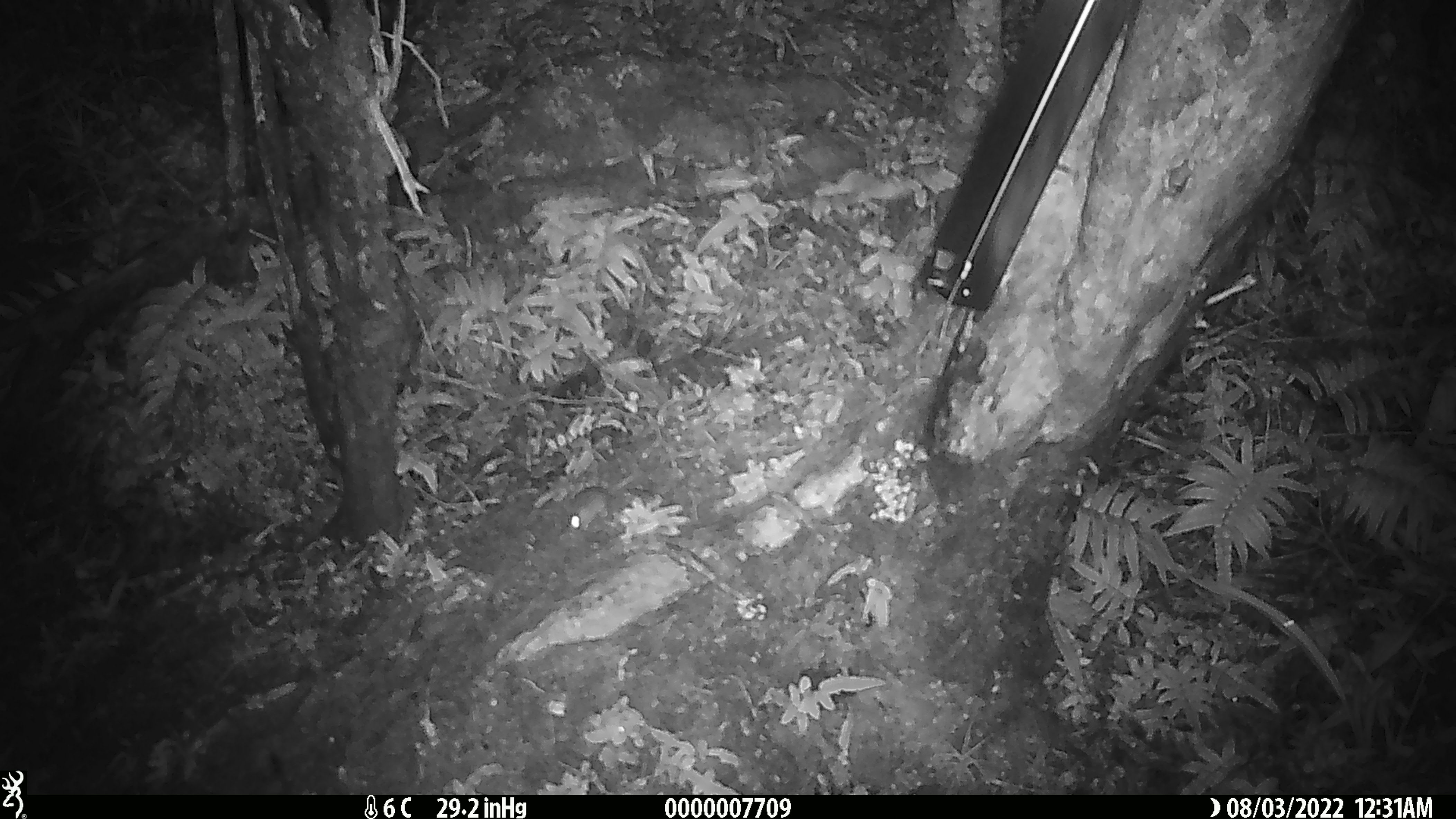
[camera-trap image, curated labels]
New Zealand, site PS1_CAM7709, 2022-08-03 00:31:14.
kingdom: Animalia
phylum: Chordata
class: Mammalia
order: Rodentia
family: Muridae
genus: Mus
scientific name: Mus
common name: mouse